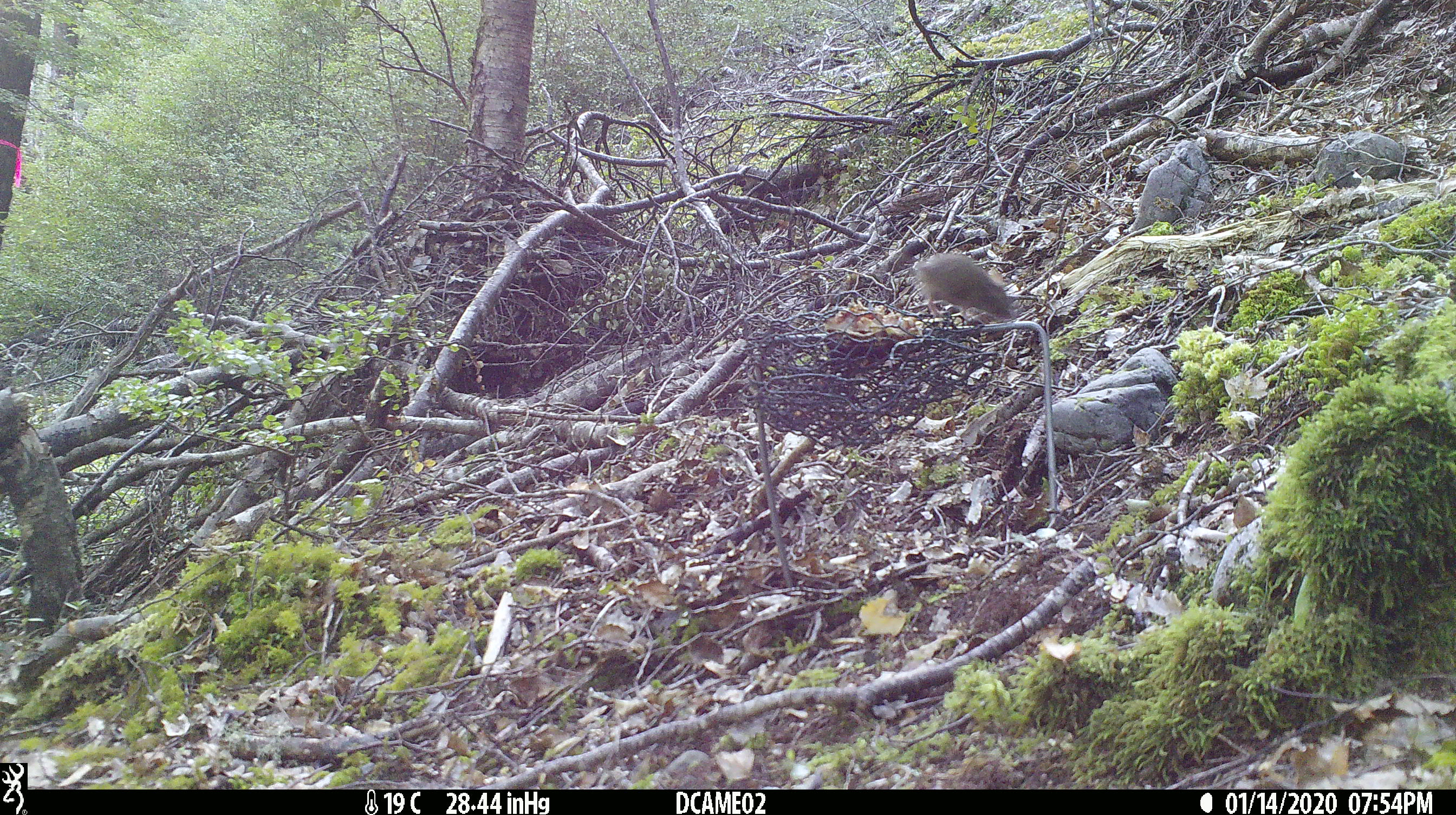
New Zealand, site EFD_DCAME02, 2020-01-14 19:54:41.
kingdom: Animalia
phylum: Chordata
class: Mammalia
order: Rodentia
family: Muridae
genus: Mus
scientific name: Mus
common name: mouse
Mouse (Mus).